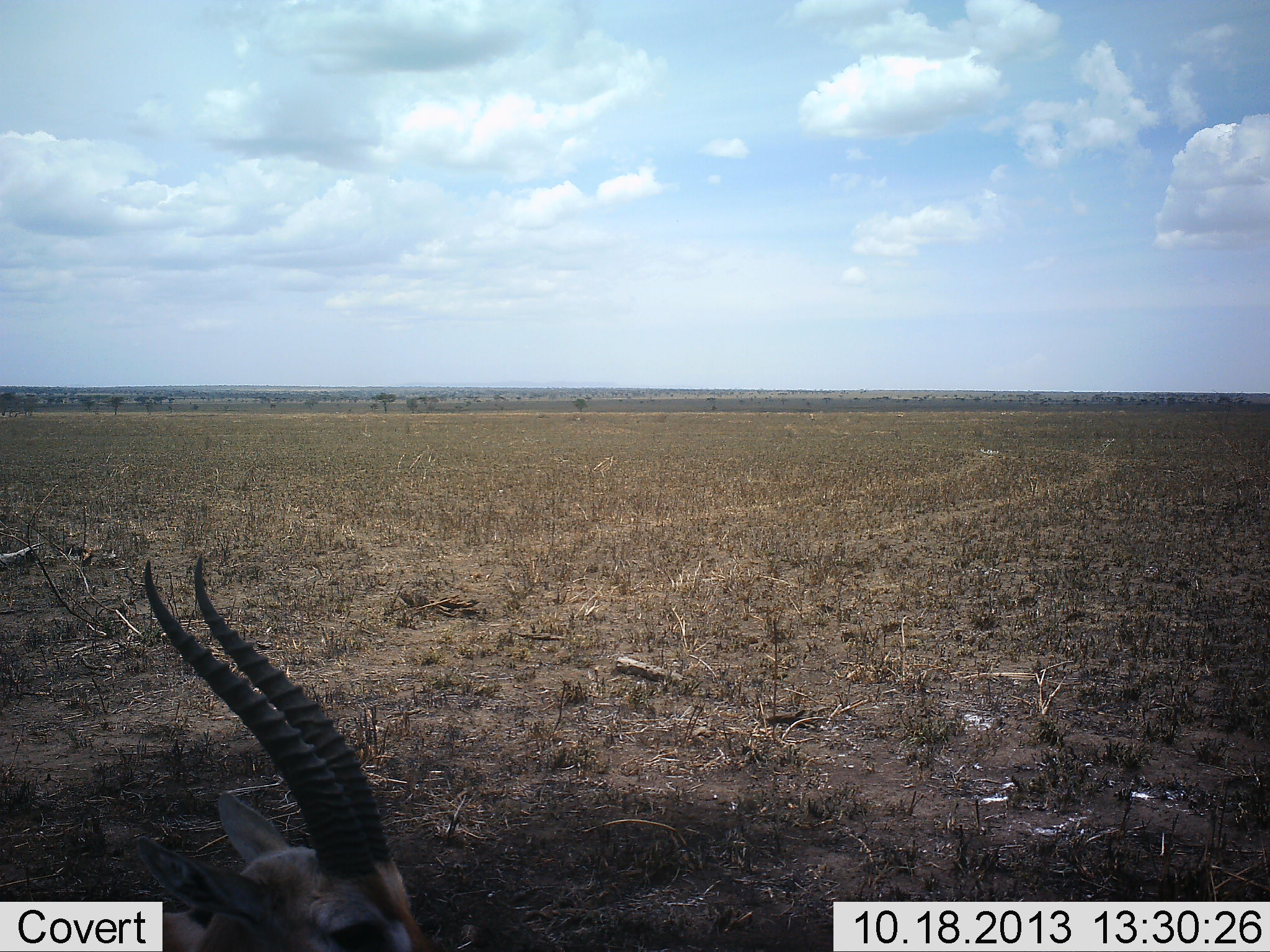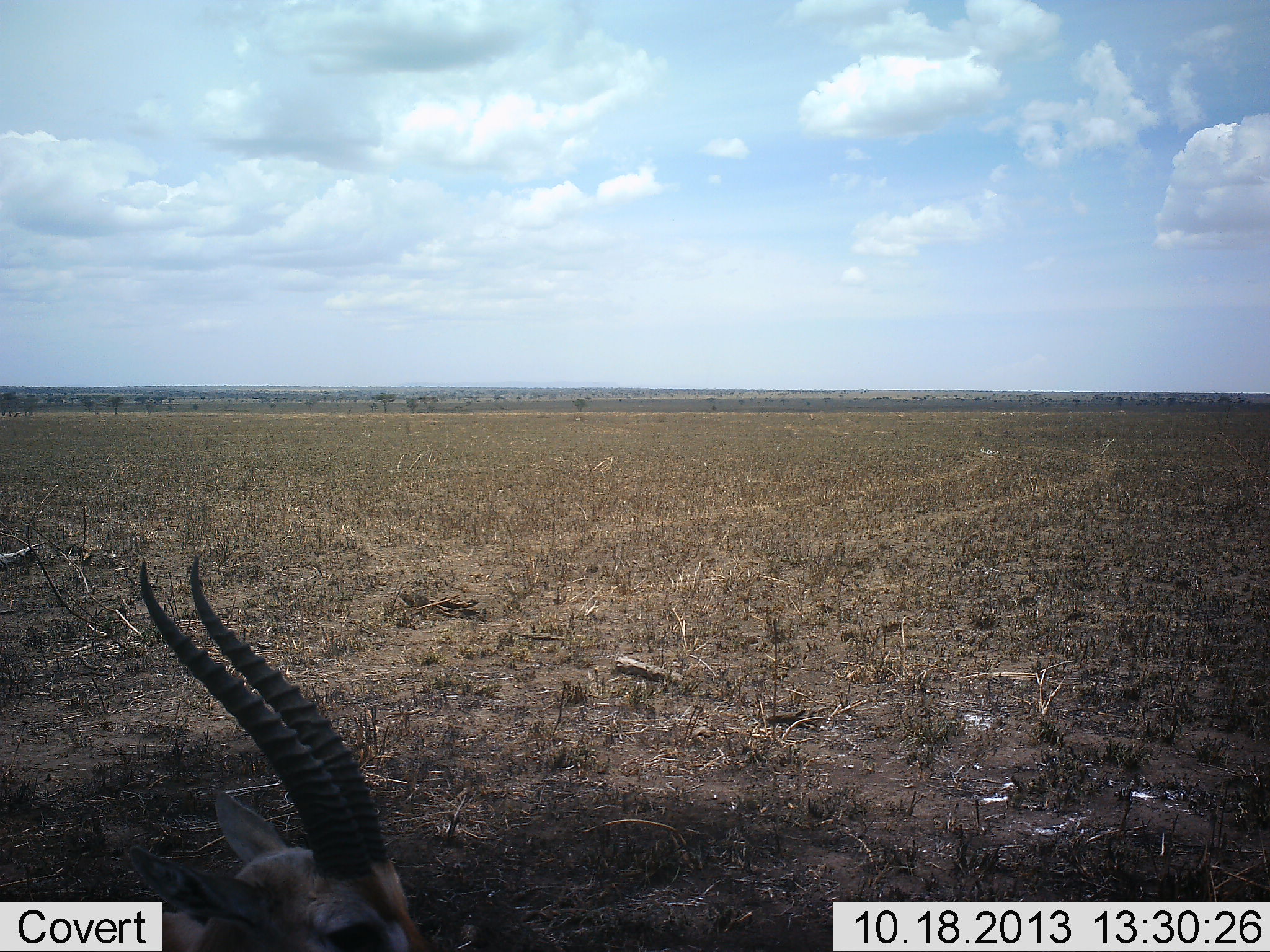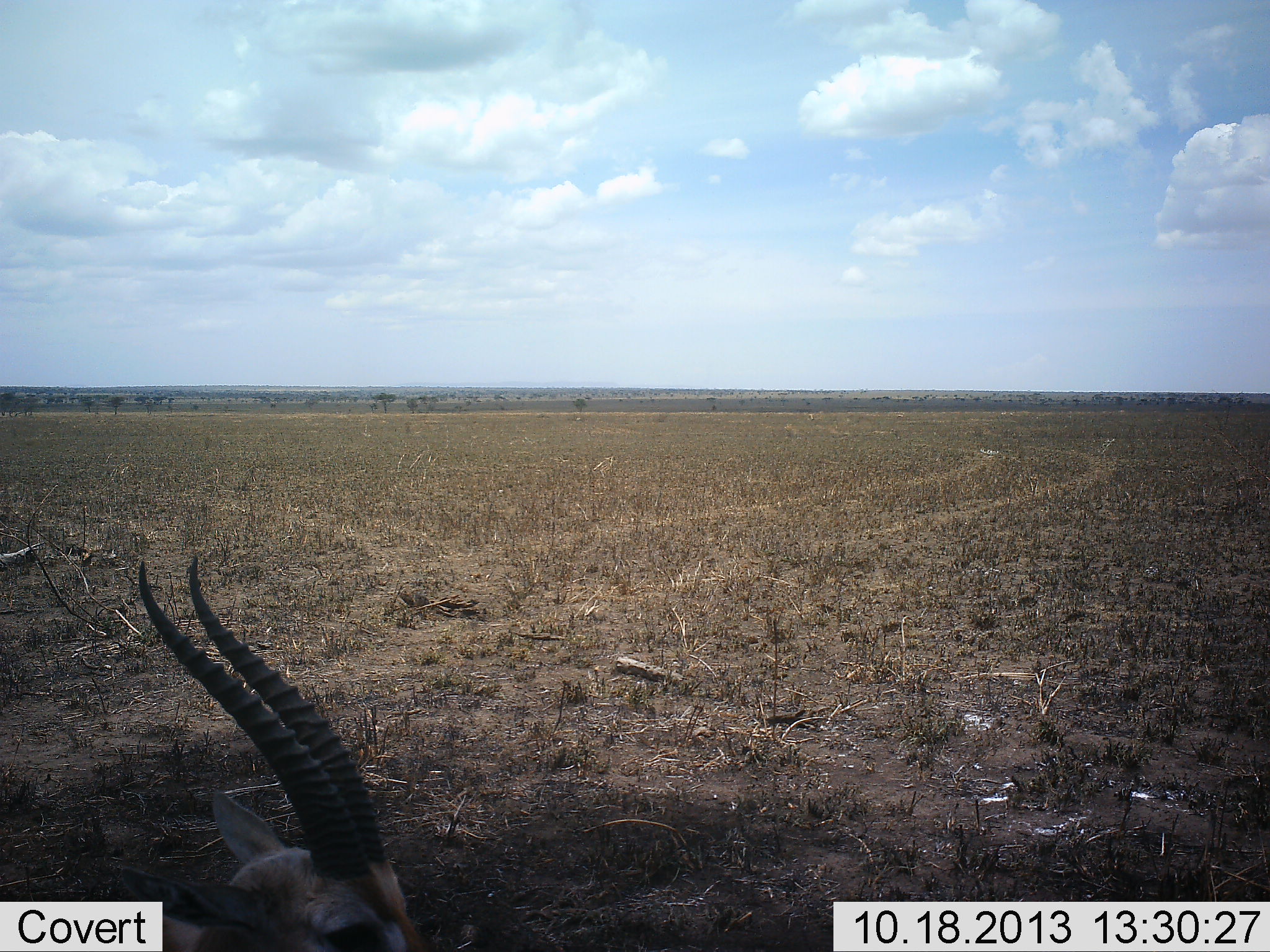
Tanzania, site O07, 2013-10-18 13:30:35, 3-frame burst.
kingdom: Animalia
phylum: Chordata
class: Mammalia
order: Artiodactyla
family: Bovidae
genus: Eudorcas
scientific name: Eudorcas thomsonii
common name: thomson's gazelle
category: gazellethomsons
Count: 1.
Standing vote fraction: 50%.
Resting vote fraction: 60%.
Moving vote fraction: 0%.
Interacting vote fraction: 0%.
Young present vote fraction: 0%.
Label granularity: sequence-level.